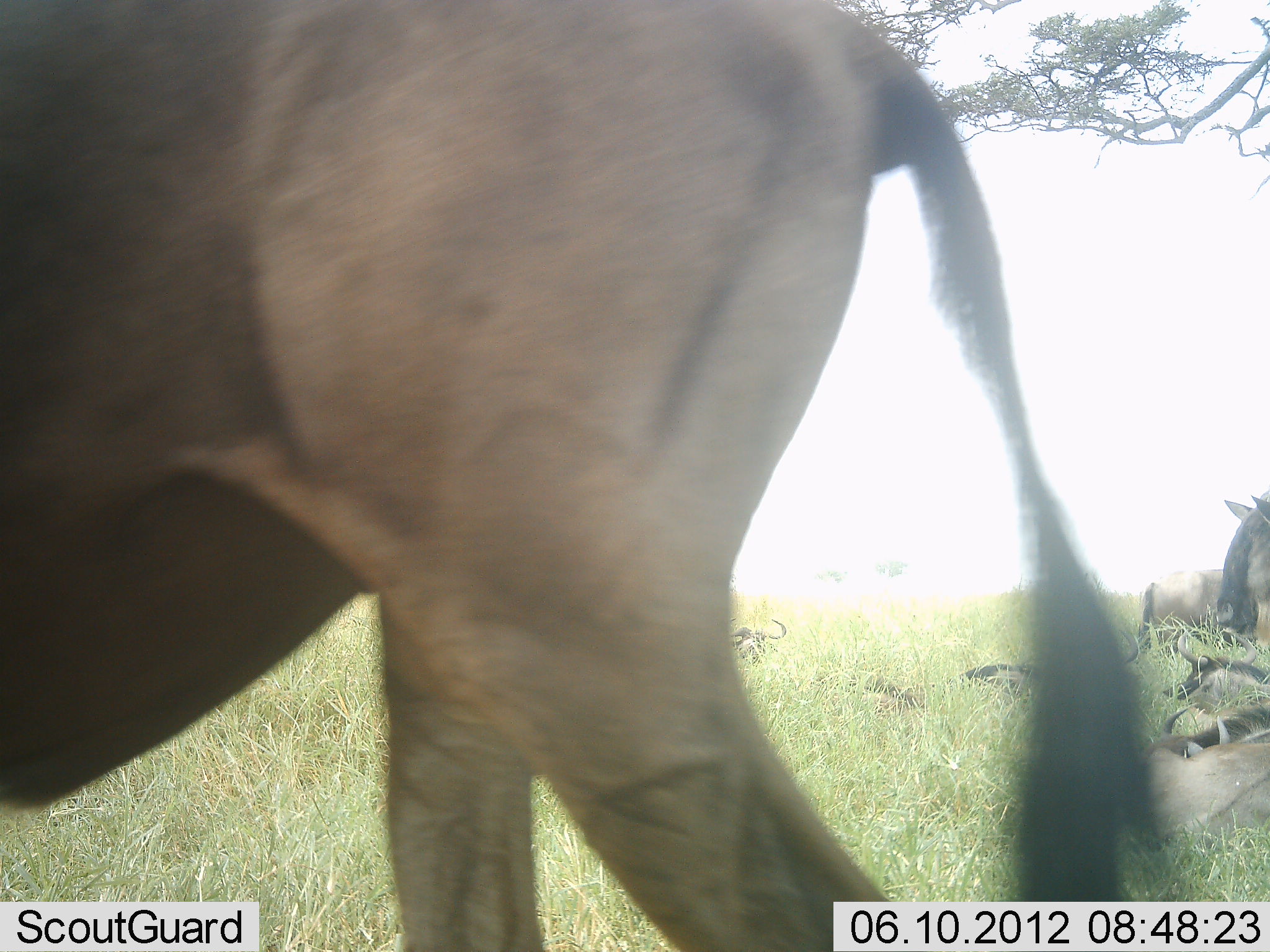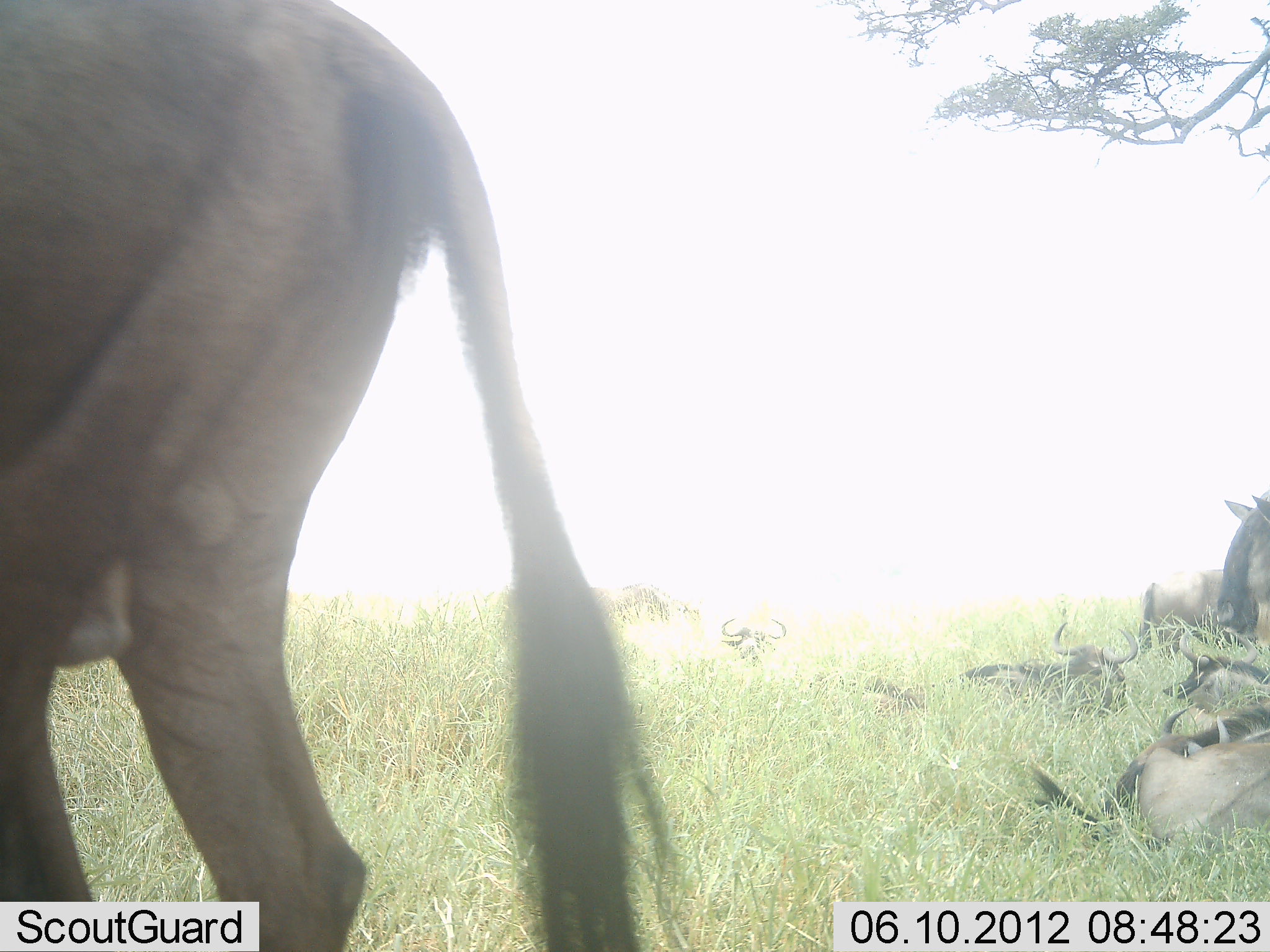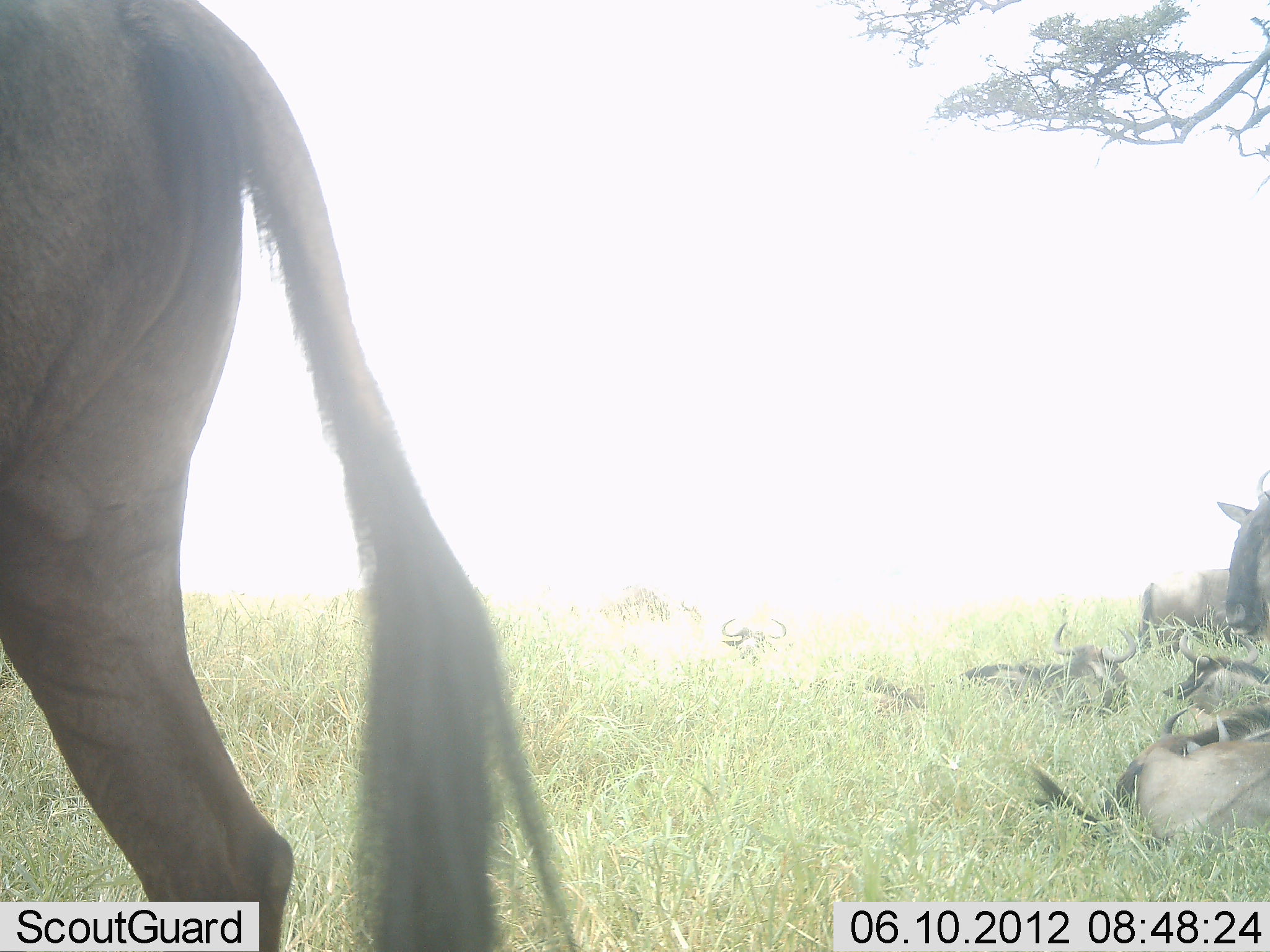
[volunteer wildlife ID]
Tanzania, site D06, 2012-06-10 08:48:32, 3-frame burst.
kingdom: Animalia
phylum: Chordata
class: Mammalia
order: Artiodactyla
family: Bovidae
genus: Connochaetes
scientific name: Connochaetes taurinus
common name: blue wildebeest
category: wildebeest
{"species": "wildebeest (blue wildebeest) (Connochaetes taurinus)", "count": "7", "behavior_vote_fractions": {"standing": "55%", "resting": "91%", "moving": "64%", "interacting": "0%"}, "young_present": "9%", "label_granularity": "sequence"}